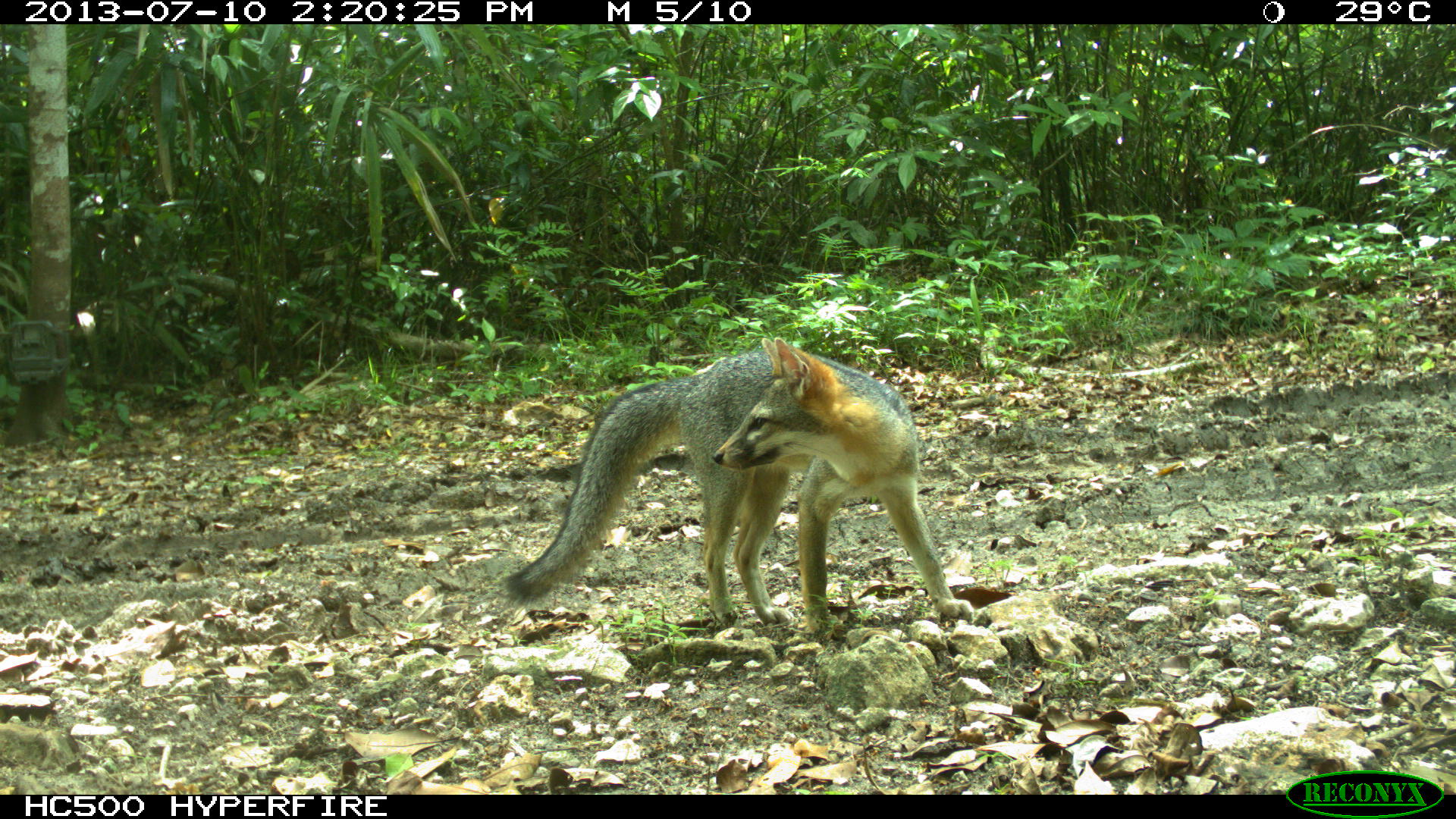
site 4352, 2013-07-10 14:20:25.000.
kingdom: Animalia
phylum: Chordata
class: Mammalia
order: Carnivora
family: Canidae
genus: Urocyon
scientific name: Urocyon cinereoargenteus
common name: gray fox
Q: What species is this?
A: Urocyon cinereoargenteus (gray fox).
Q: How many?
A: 1.